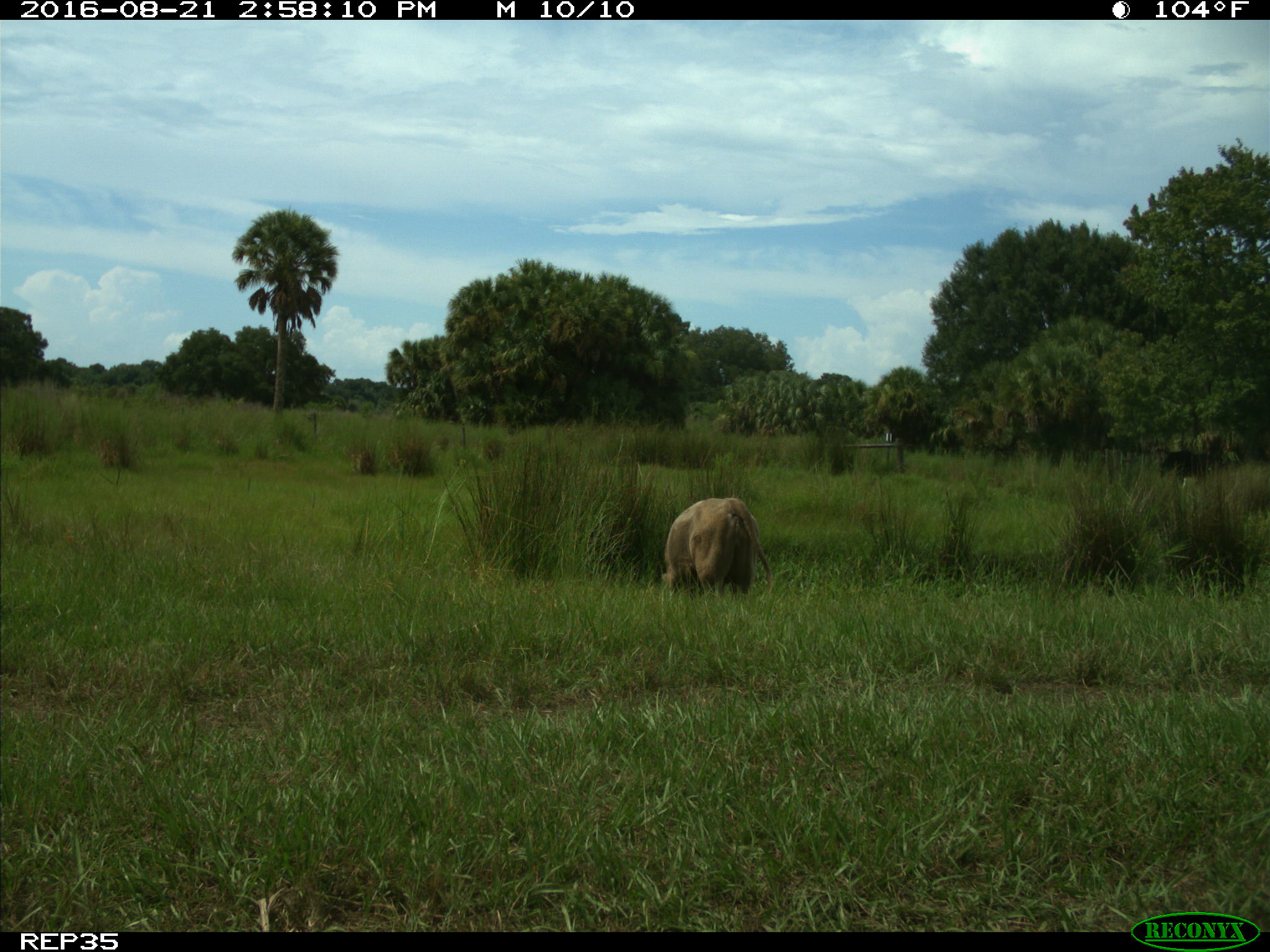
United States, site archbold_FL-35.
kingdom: Animalia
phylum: Chordata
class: Mammalia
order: Artiodactyla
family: Bovidae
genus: Bos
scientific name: Bos taurus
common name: domestic cow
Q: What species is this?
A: Bos taurus (domestic cow).